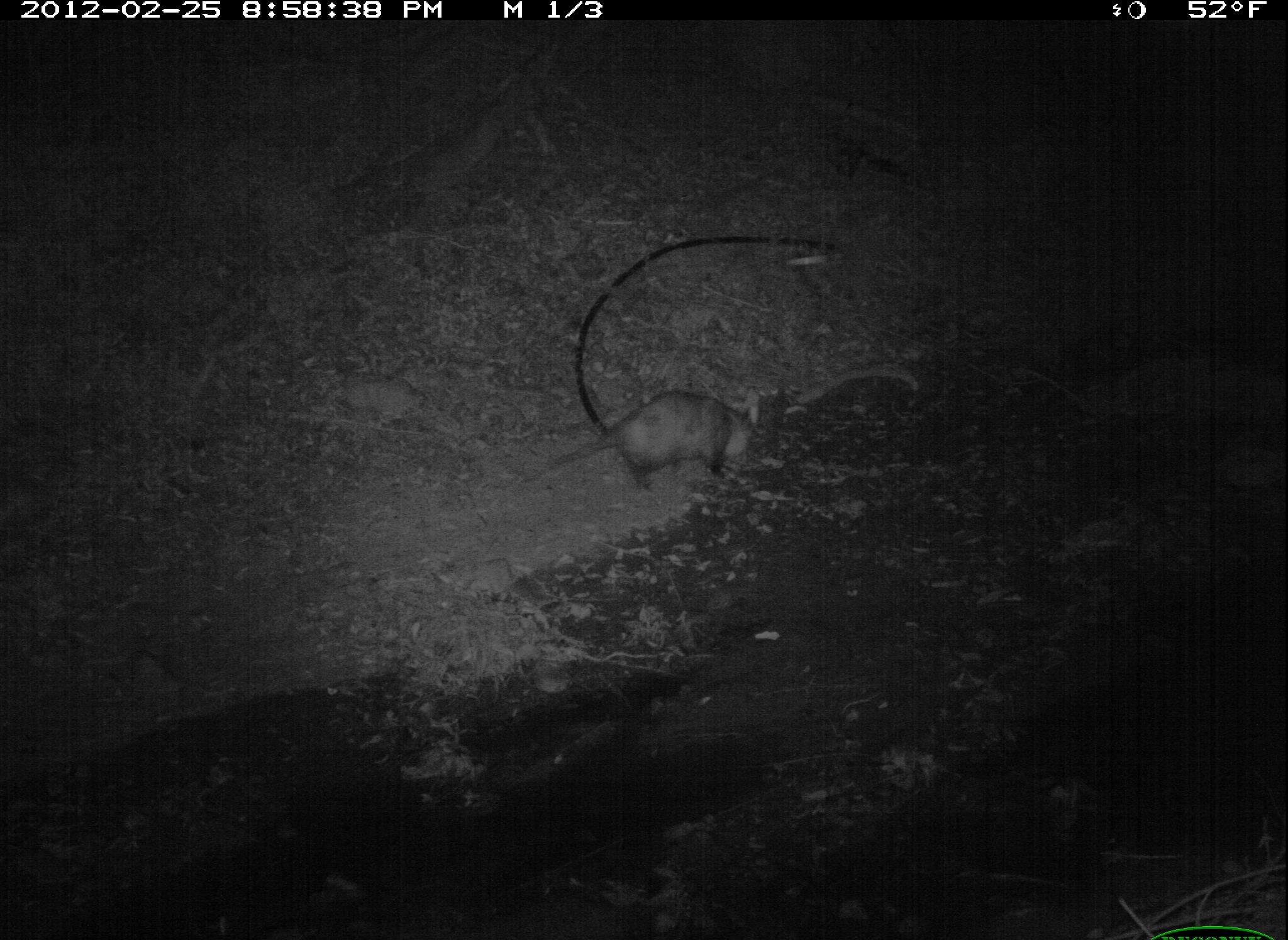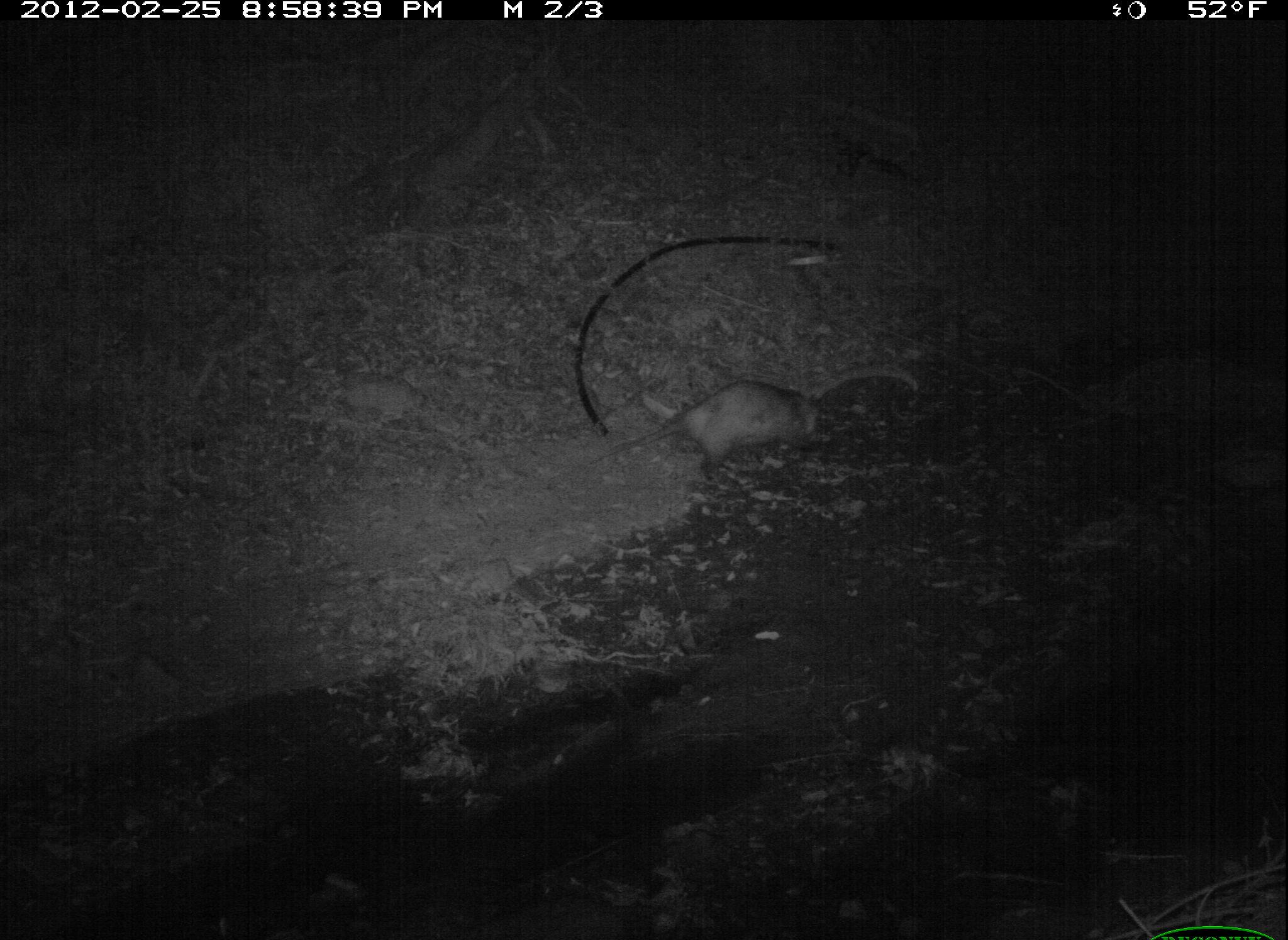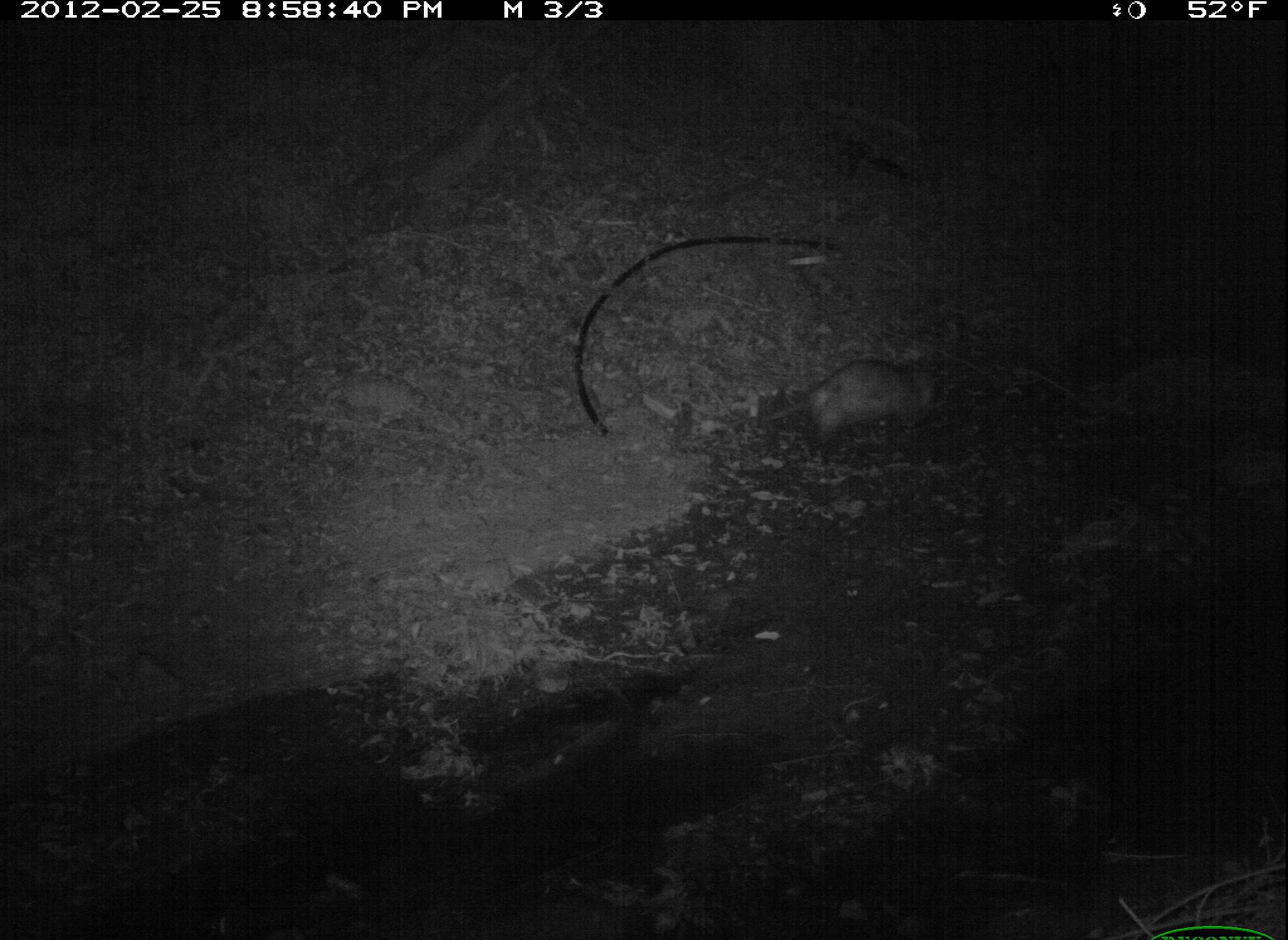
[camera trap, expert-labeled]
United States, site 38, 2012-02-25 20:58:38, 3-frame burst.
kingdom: Animalia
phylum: Chordata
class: Mammalia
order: Didelphimorphia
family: Didelphidae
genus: Didelphis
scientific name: Didelphis virginiana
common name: virginia opossum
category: opossum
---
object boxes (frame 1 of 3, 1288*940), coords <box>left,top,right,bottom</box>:
opossum: <box>531,375,774,509</box>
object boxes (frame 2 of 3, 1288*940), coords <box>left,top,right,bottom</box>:
opossum: <box>601,369,845,491</box>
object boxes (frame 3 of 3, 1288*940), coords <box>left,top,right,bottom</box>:
opossum: <box>741,353,963,453</box>